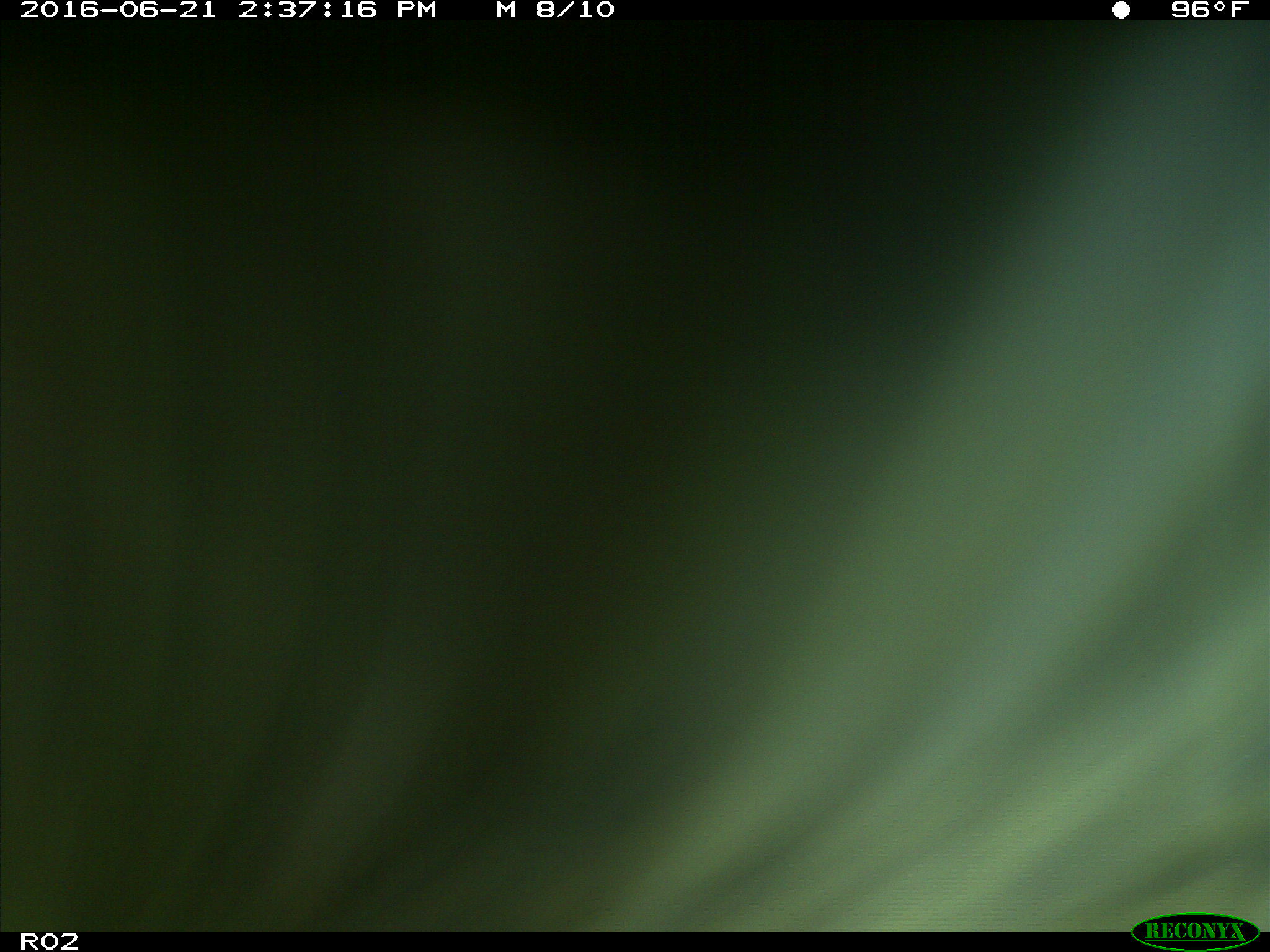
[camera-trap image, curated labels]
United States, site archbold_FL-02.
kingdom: Animalia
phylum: Chordata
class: Mammalia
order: Artiodactyla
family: Bovidae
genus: Bos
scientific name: Bos taurus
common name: domestic cow